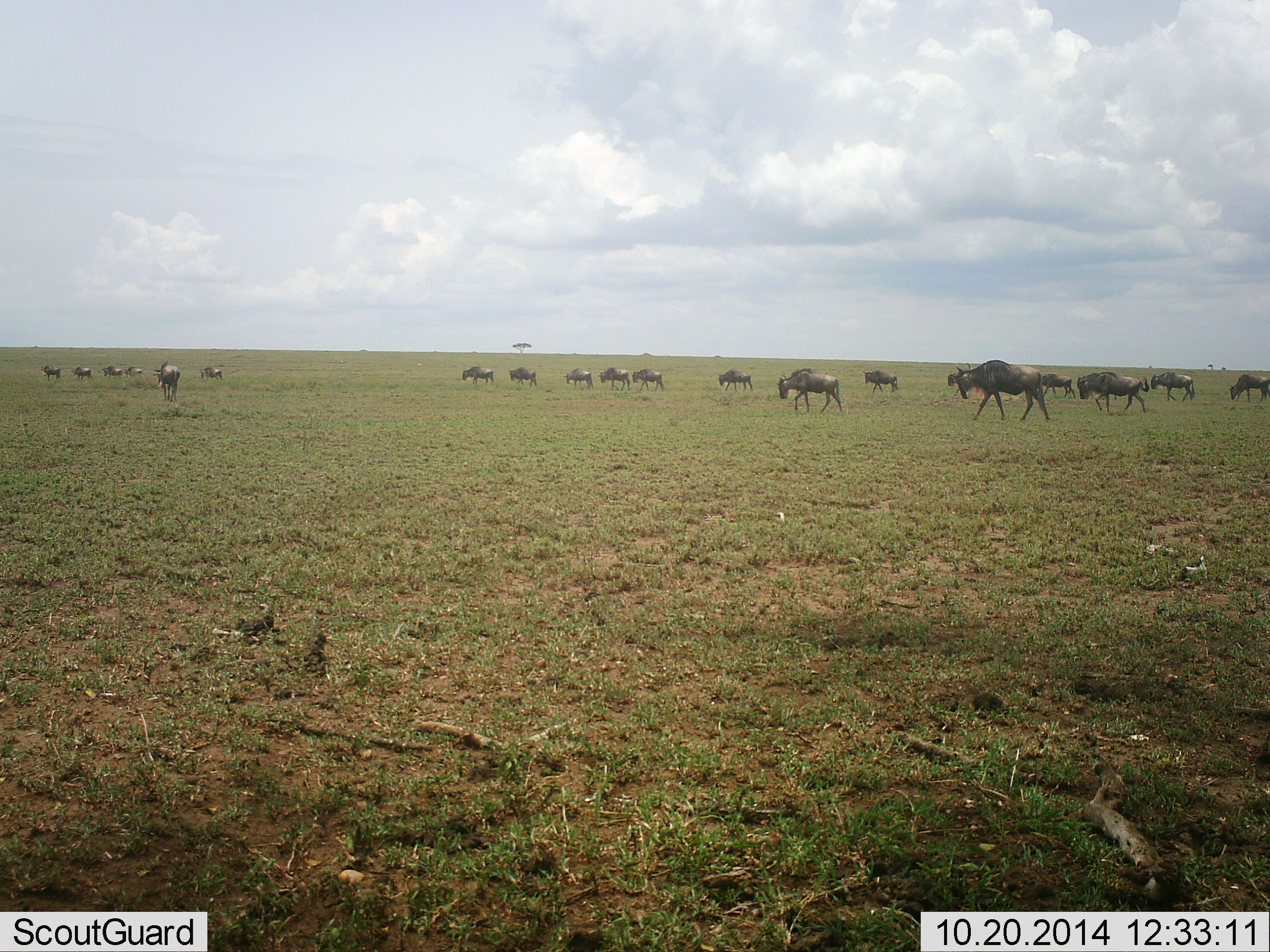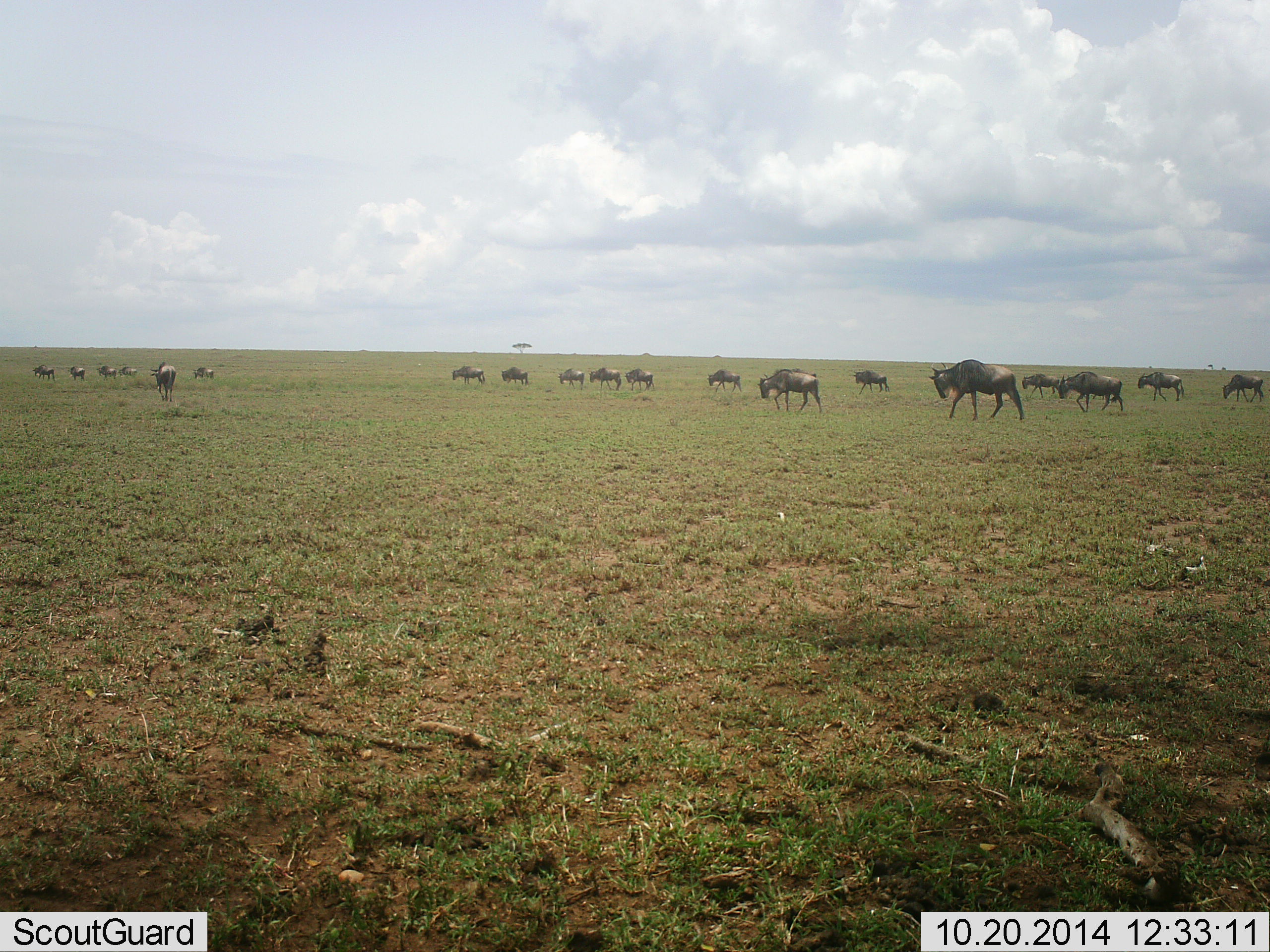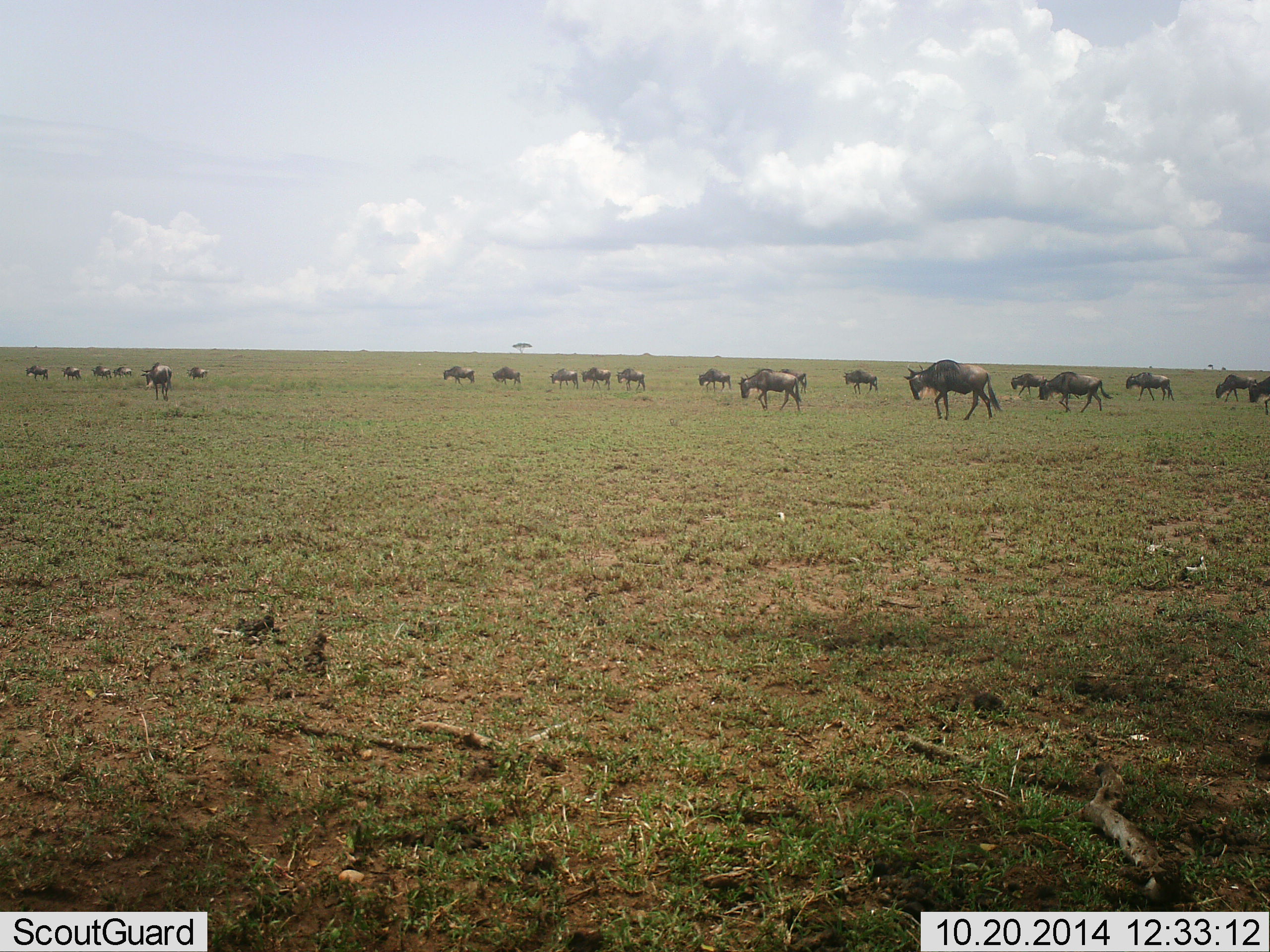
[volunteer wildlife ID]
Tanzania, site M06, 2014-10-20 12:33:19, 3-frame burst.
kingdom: Animalia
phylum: Chordata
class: Mammalia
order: Artiodactyla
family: Bovidae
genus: Connochaetes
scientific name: Connochaetes taurinus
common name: blue wildebeest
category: wildebeest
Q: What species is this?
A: Wildebeest (blue wildebeest) (Connochaetes taurinus).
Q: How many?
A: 11-50.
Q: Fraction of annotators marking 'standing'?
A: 20%.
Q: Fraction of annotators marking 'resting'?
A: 0%.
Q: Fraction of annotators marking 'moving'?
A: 90%.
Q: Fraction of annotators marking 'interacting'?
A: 0%.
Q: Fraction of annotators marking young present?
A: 10%.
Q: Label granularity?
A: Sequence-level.